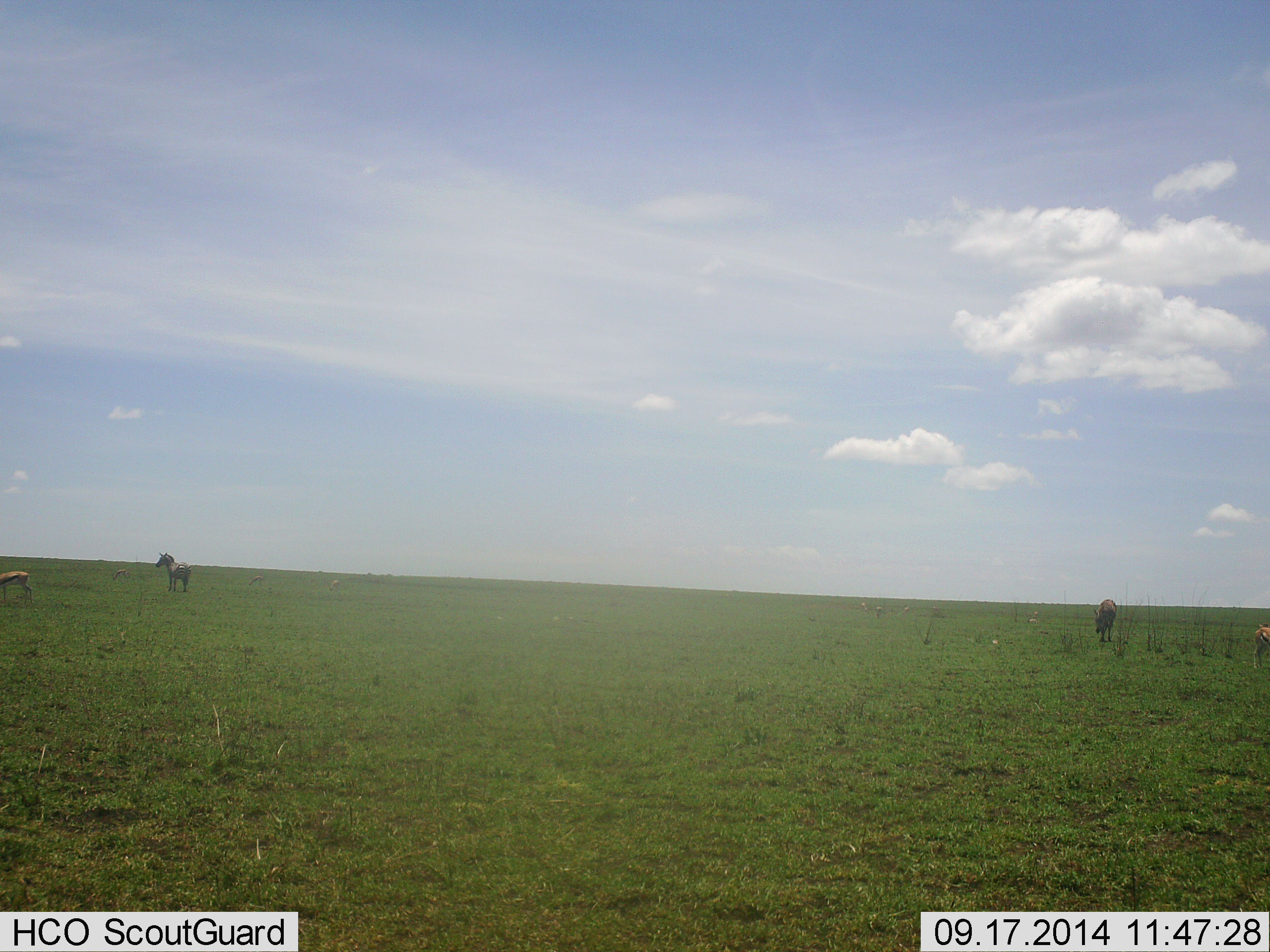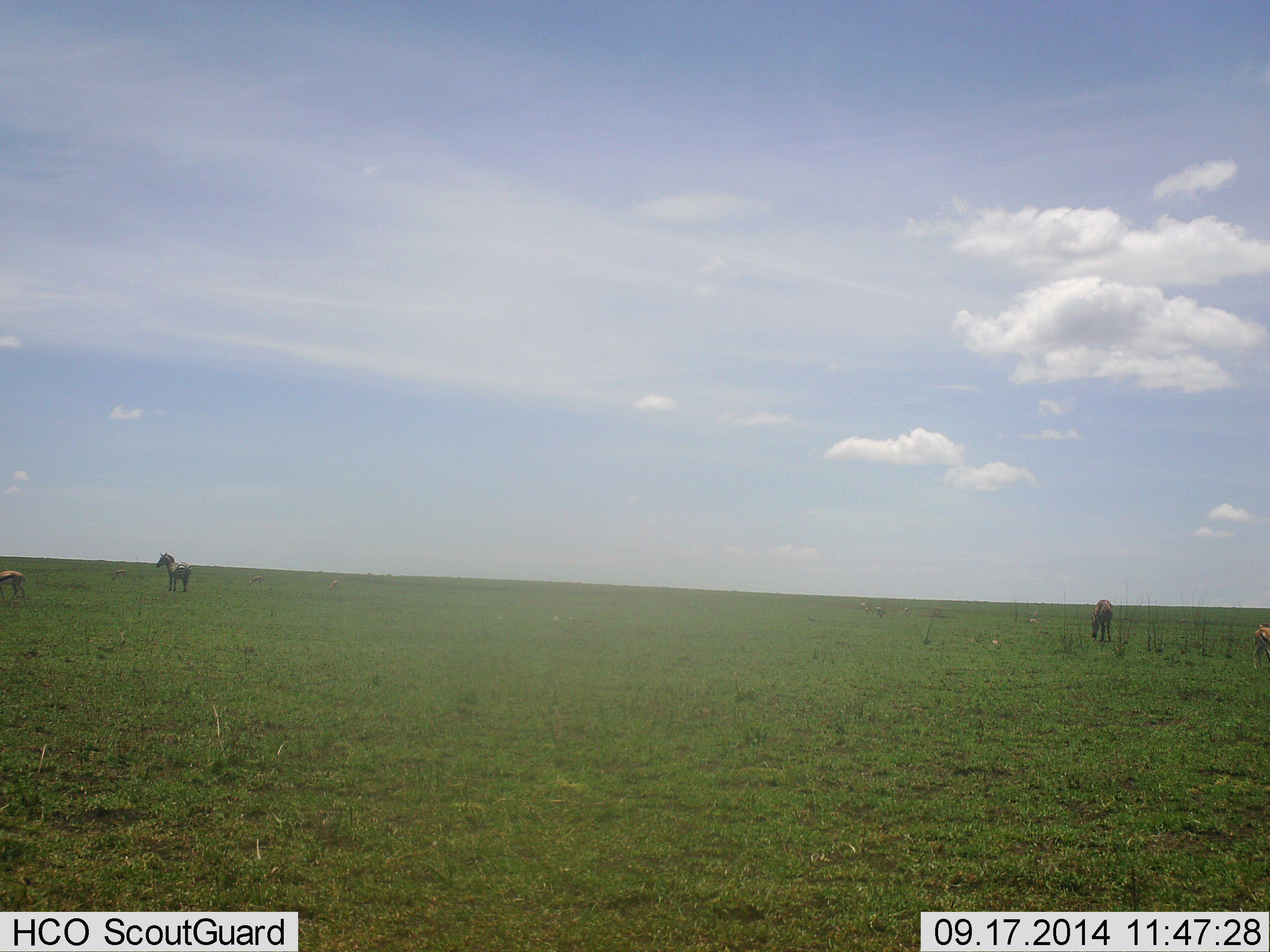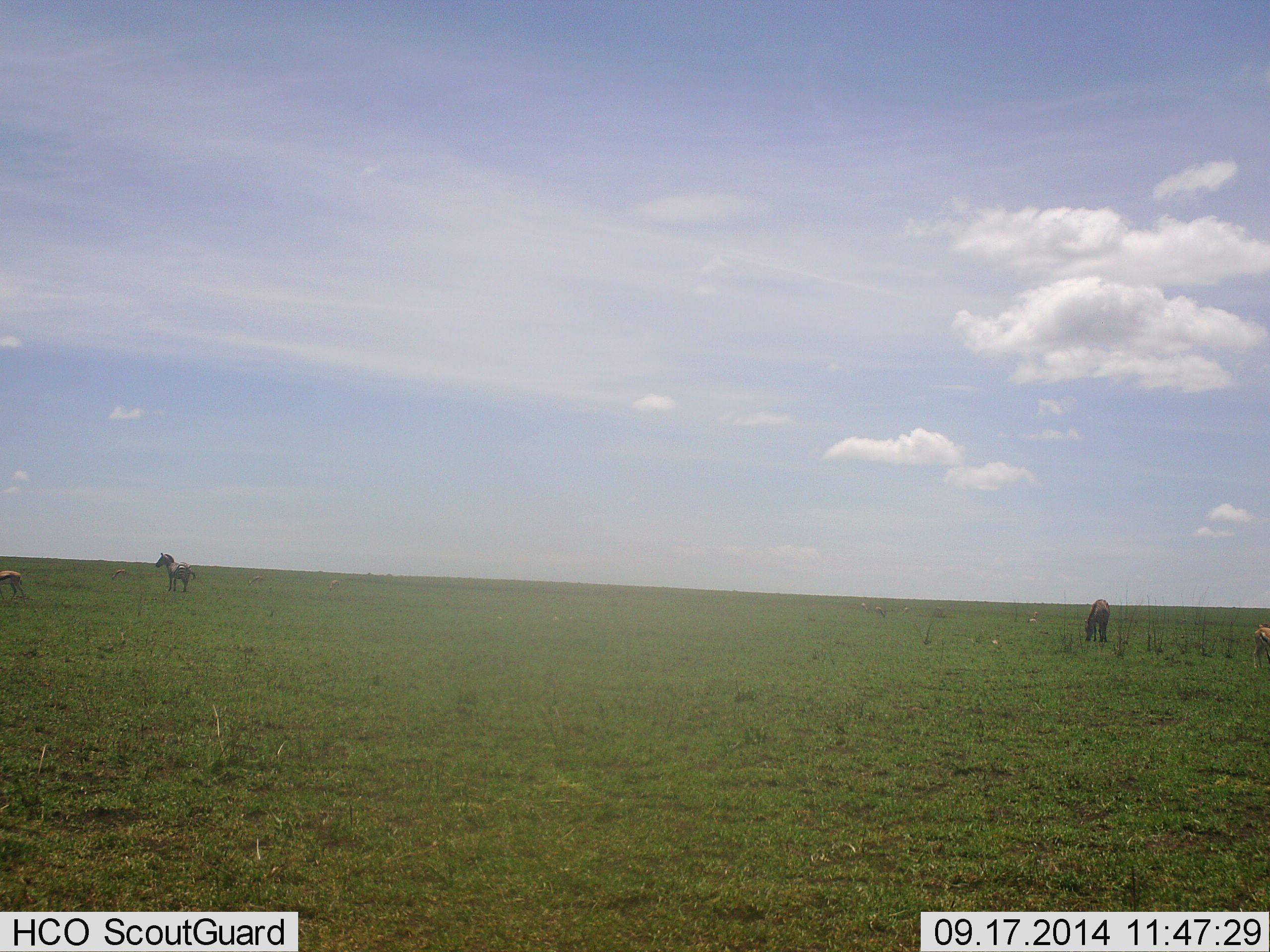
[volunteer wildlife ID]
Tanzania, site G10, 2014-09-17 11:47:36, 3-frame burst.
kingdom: Animalia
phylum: Chordata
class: Mammalia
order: Artiodactyla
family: Bovidae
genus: Eudorcas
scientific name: Eudorcas thomsonii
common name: thomson's gazelle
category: gazellethomsons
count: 2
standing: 27%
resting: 0%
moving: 45%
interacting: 0%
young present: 0%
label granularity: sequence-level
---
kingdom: Animalia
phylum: Chordata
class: Mammalia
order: Perissodactyla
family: Equidae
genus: Equus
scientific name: Equus quagga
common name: plains zebra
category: zebra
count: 2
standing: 89%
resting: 0%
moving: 11%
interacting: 0%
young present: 0%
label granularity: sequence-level